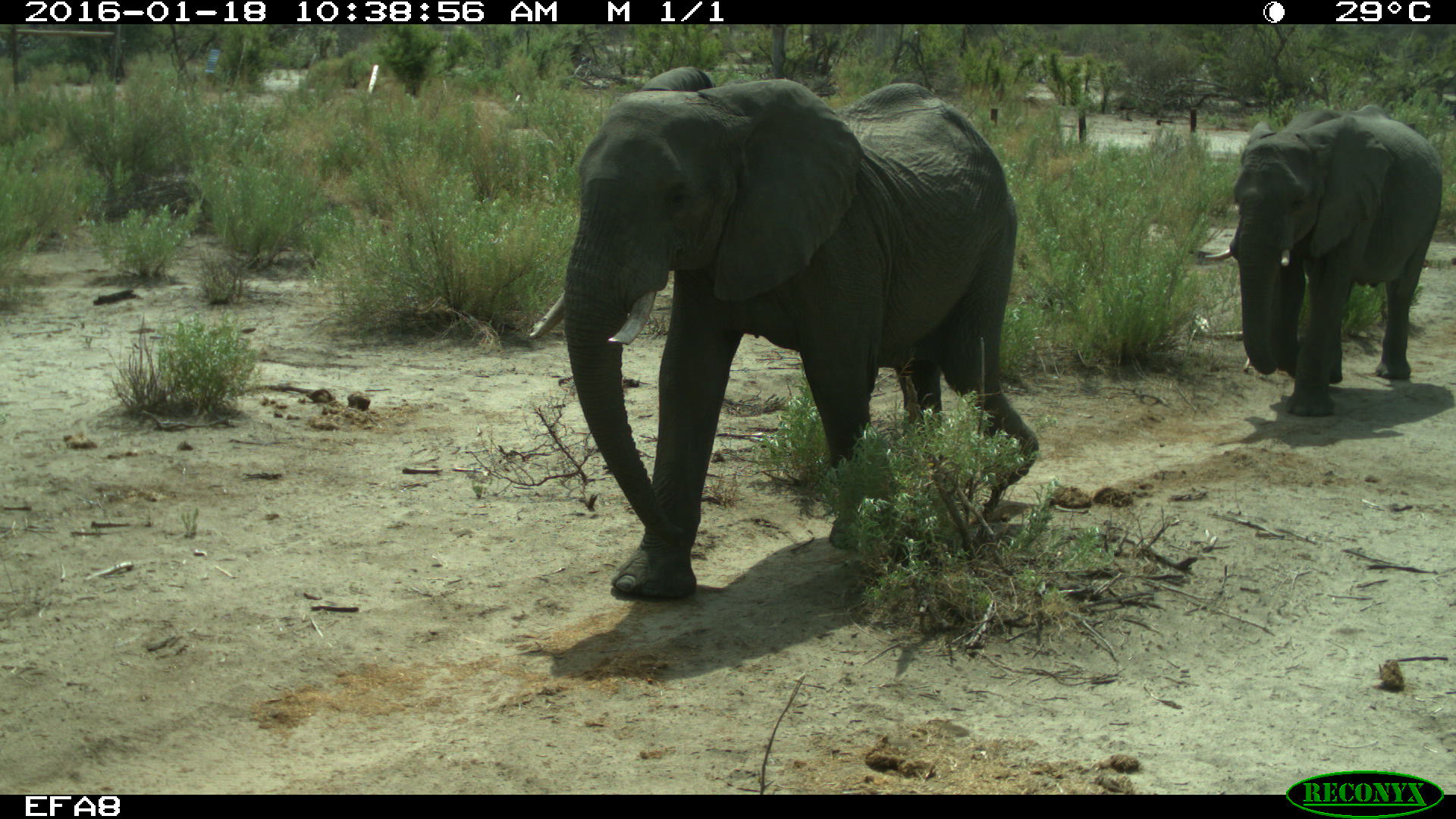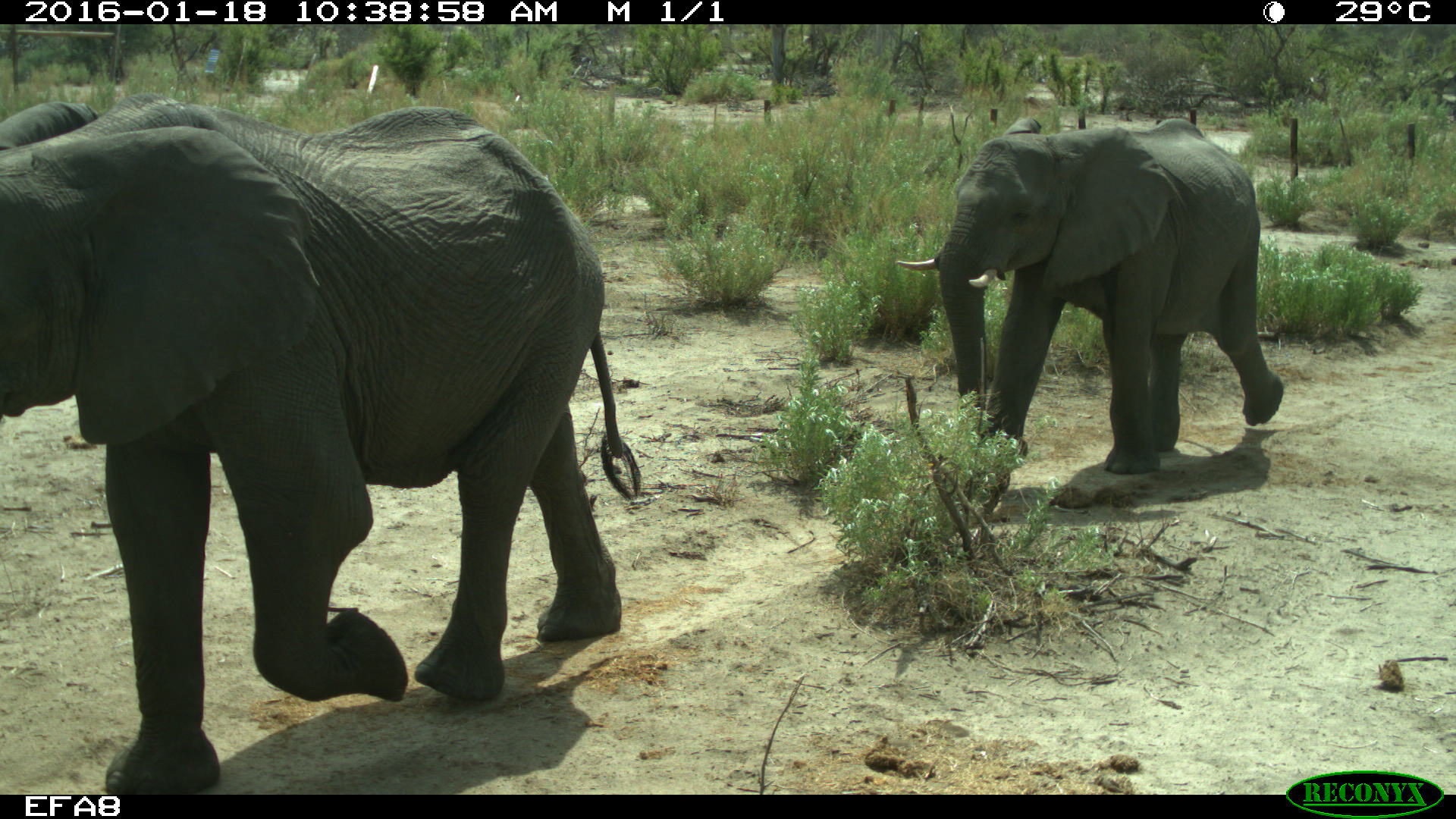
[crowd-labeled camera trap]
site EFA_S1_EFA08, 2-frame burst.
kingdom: Animalia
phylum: Chordata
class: Mammalia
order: Proboscidea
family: Elephantidae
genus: Loxodonta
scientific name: Loxodonta africana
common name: african bush elephant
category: elephant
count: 3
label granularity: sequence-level